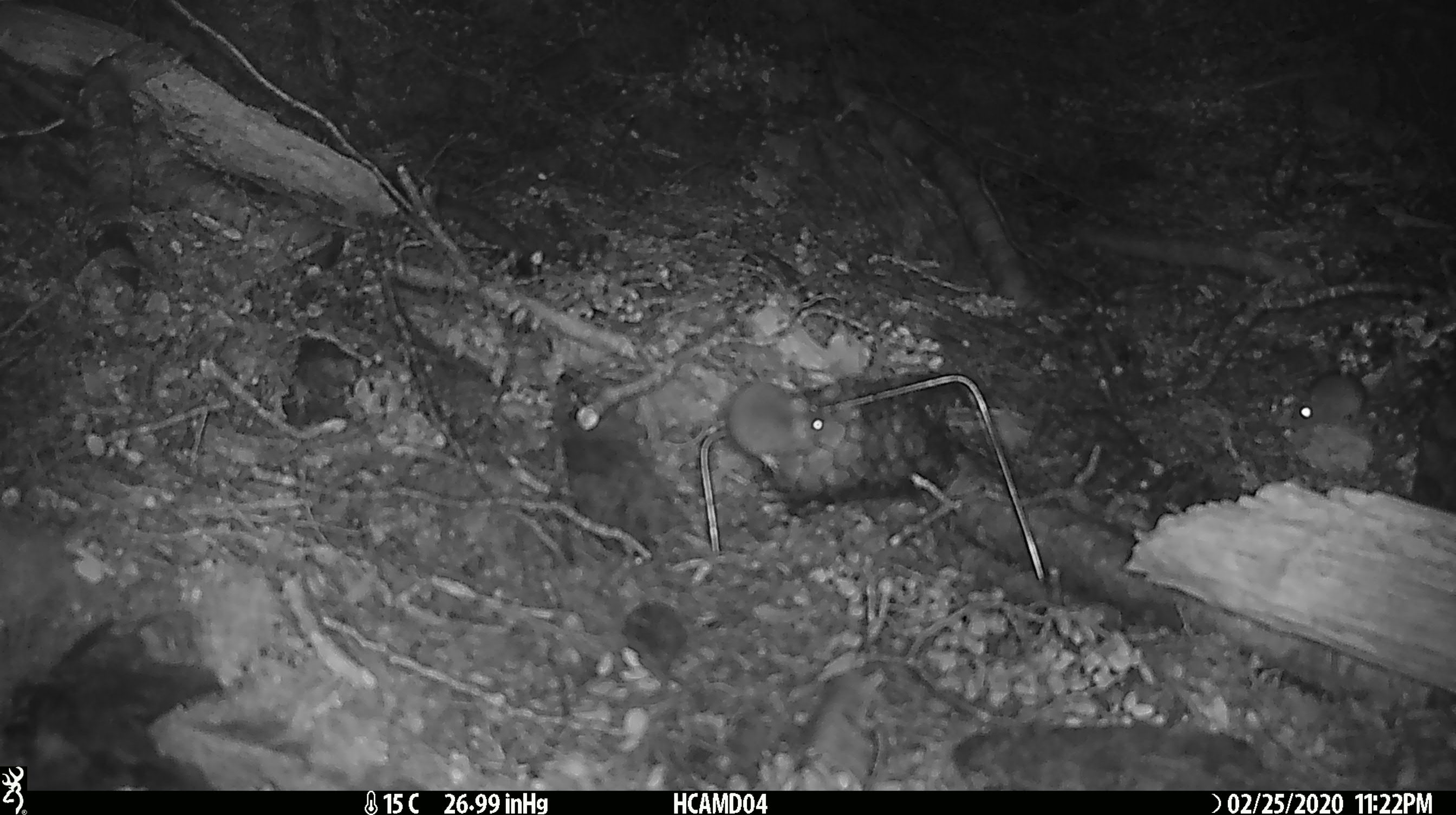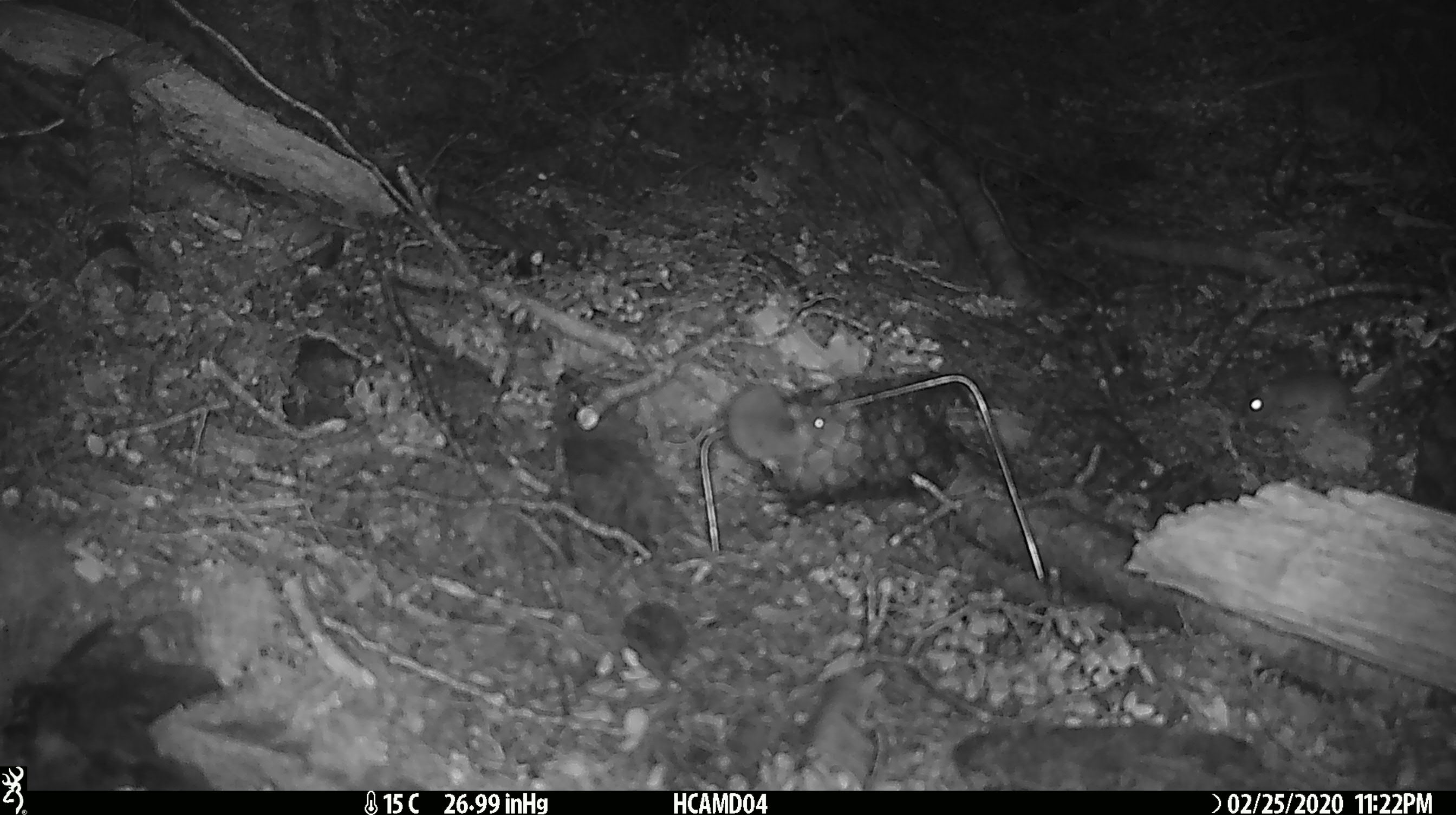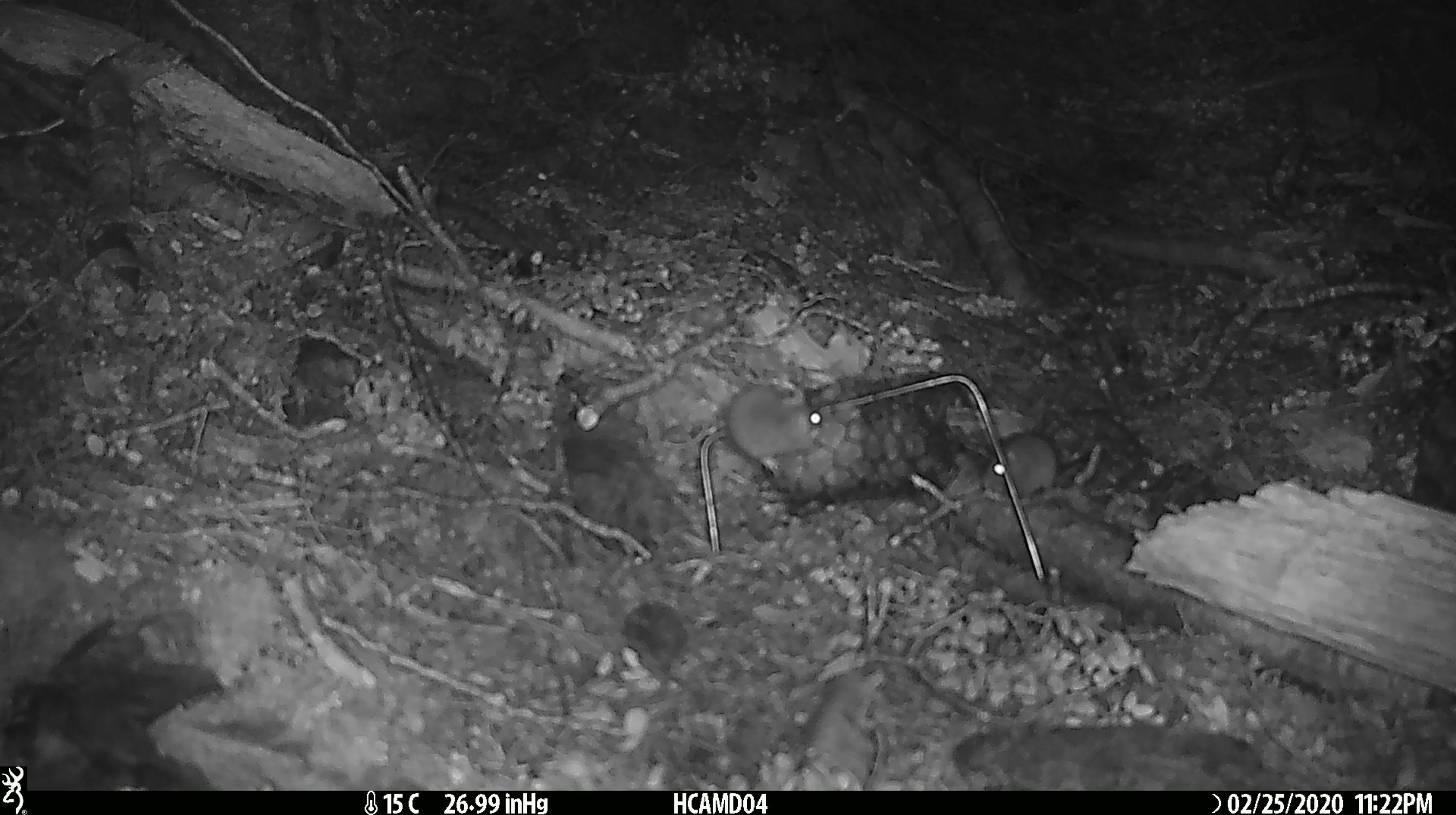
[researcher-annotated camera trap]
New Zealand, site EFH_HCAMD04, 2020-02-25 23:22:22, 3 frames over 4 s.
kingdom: Animalia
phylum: Chordata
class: Mammalia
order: Rodentia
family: Muridae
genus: Mus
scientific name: Mus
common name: mouse